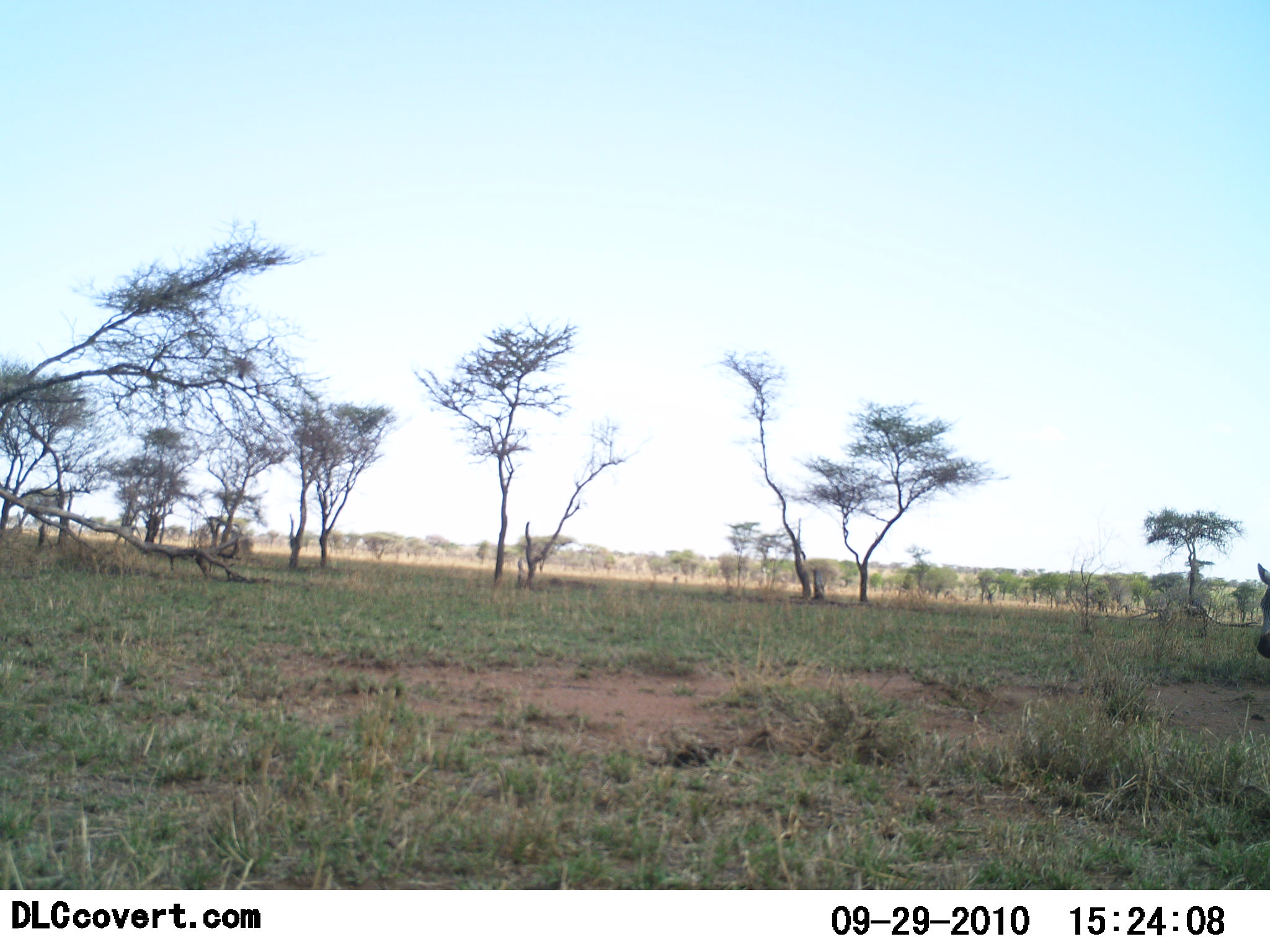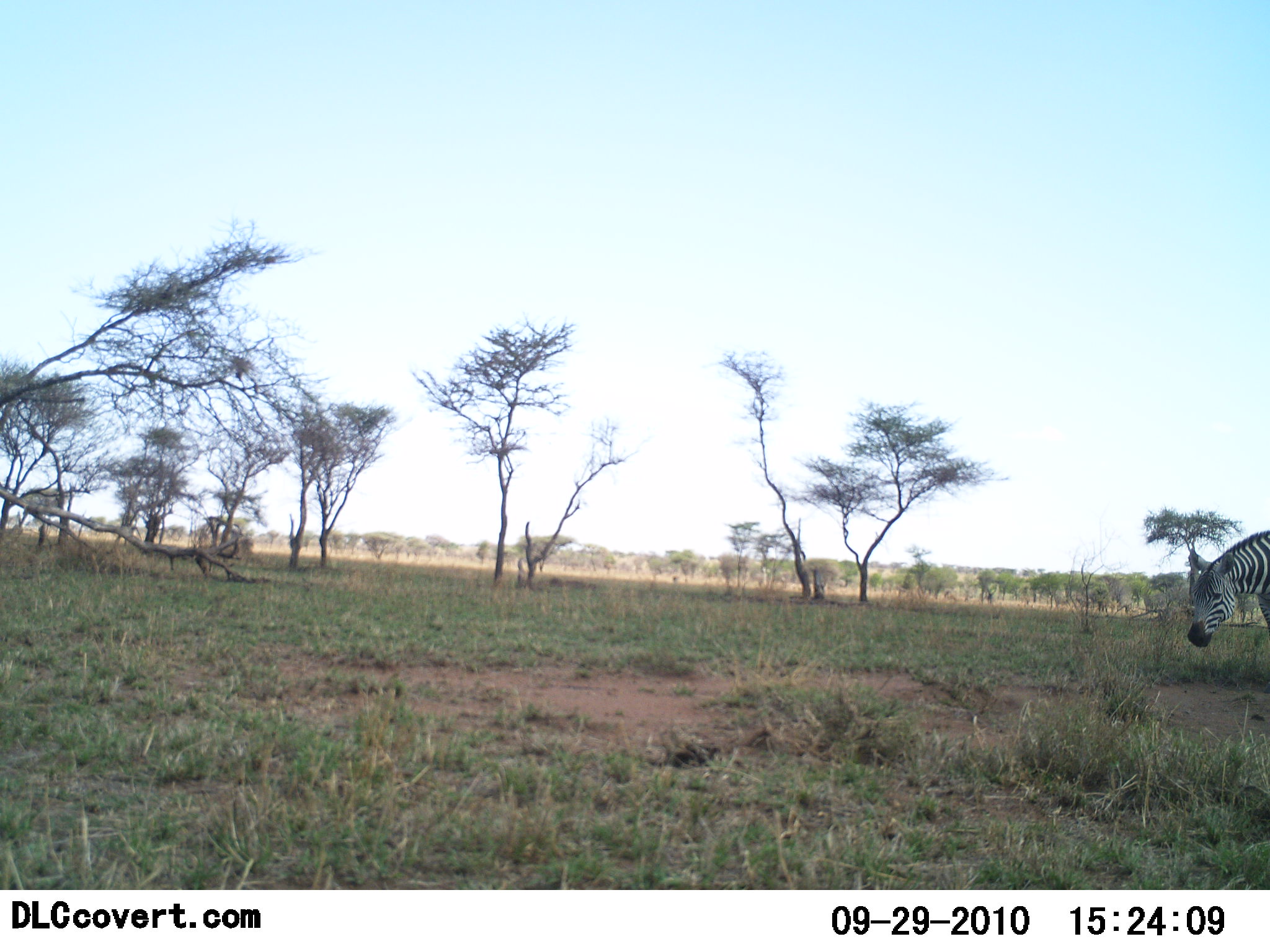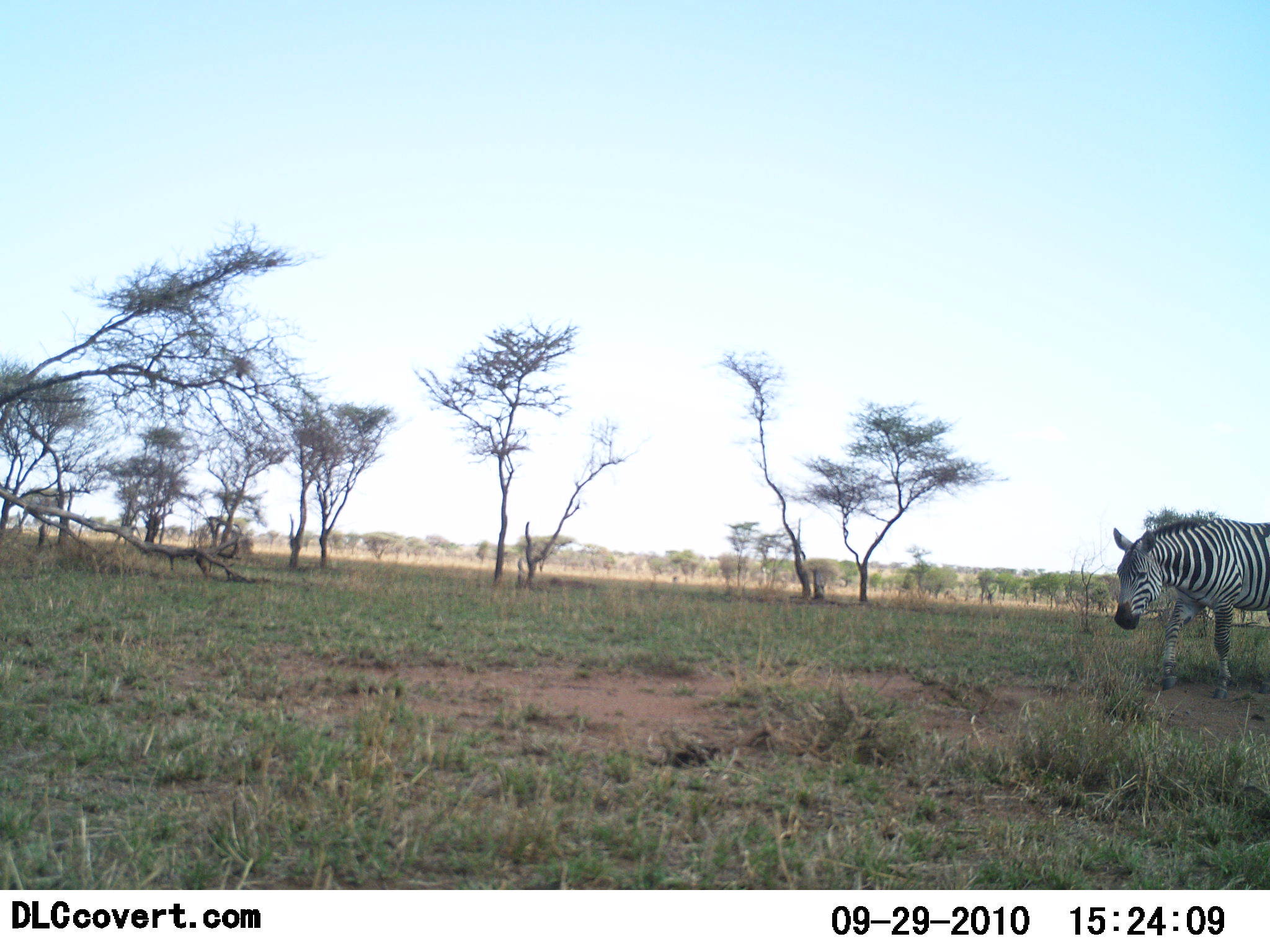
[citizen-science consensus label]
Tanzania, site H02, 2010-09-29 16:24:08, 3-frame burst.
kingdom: Animalia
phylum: Chordata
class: Mammalia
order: Perissodactyla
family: Equidae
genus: Equus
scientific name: Equus quagga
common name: plains zebra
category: zebra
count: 1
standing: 6%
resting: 0%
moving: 88%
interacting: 0%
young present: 0%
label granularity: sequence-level